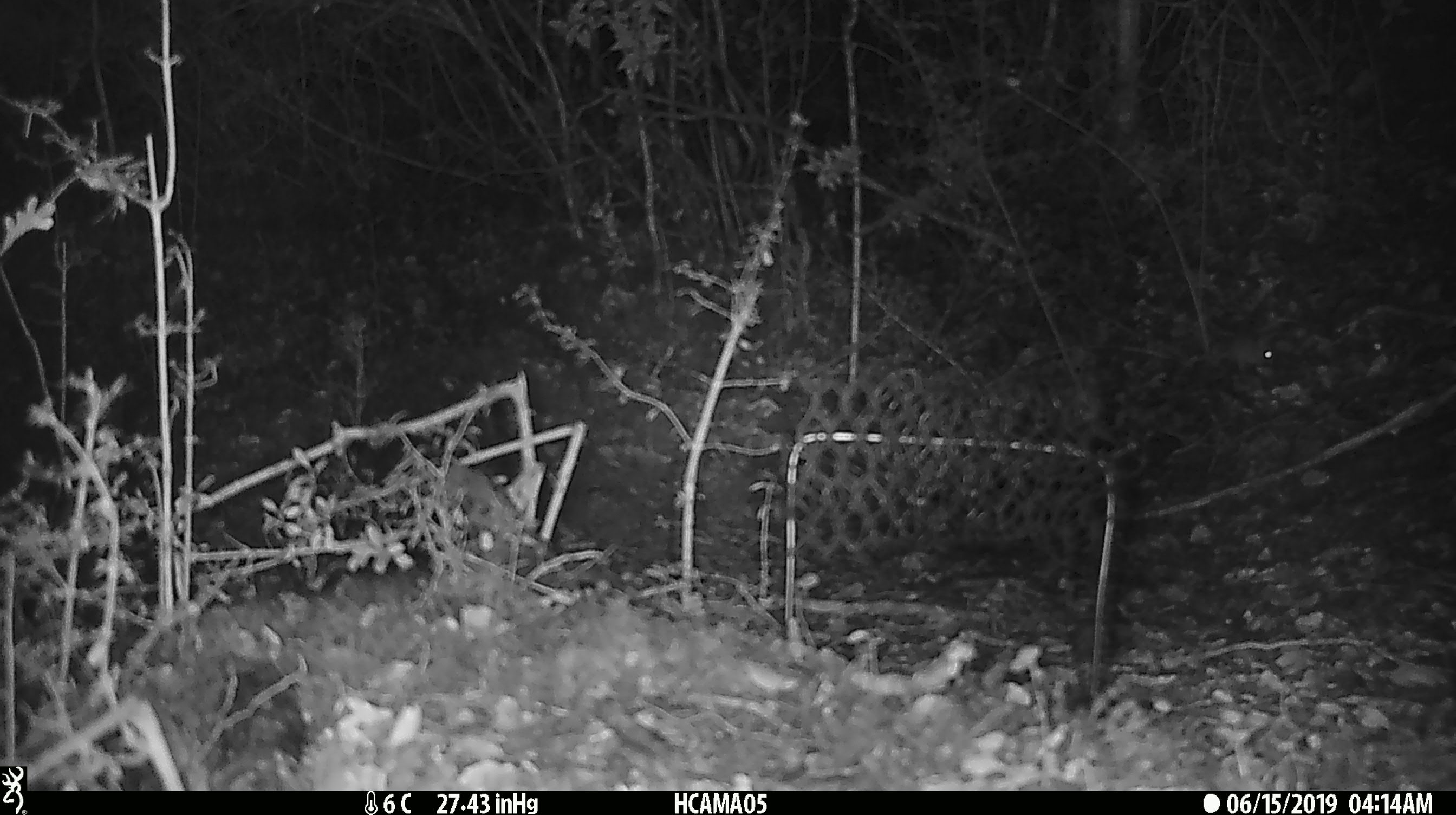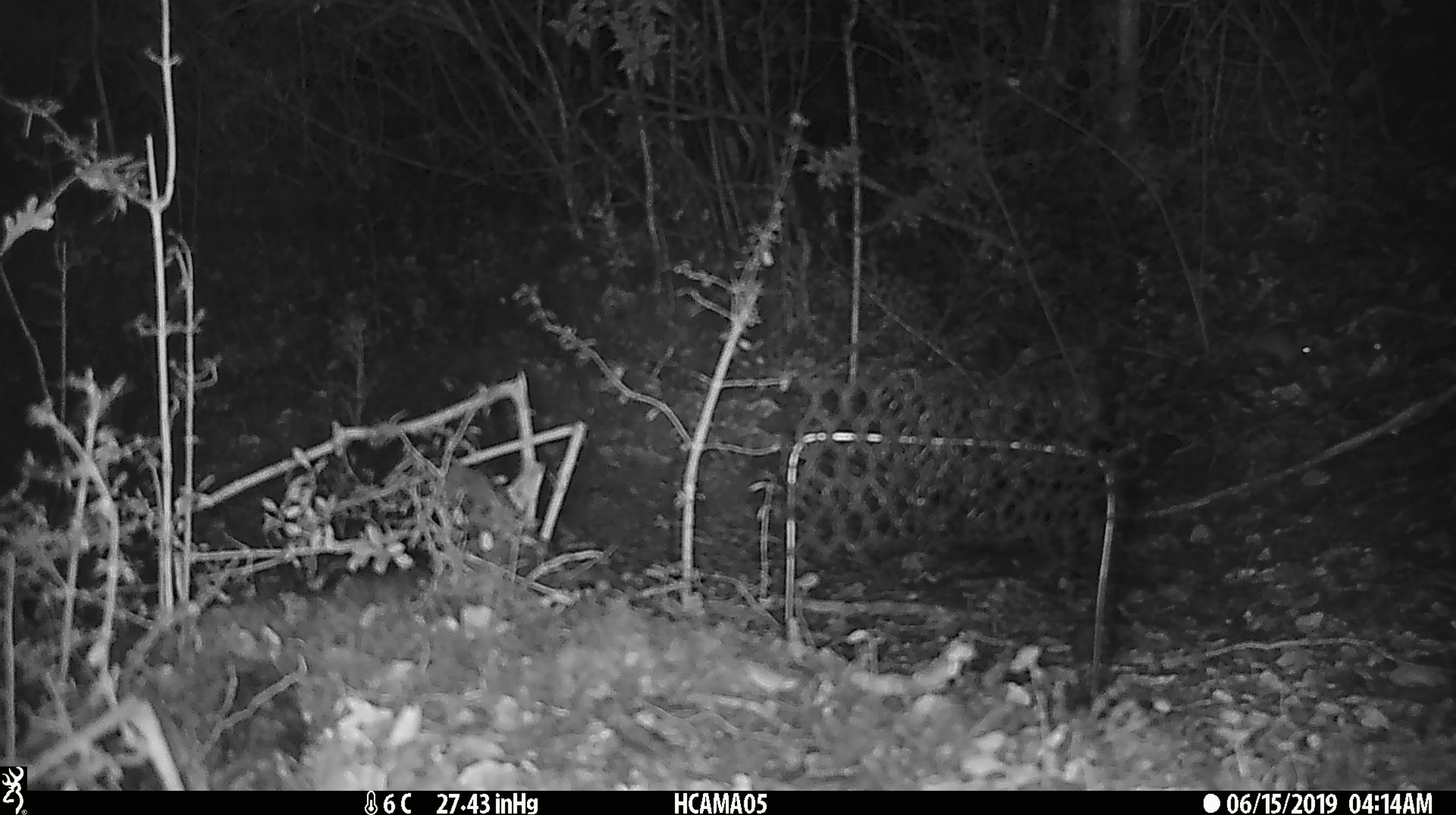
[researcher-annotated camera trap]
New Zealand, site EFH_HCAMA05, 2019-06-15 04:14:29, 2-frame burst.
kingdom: Animalia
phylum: Chordata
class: Mammalia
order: Rodentia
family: Muridae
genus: Mus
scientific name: Mus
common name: mouse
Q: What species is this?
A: Mouse (Mus).